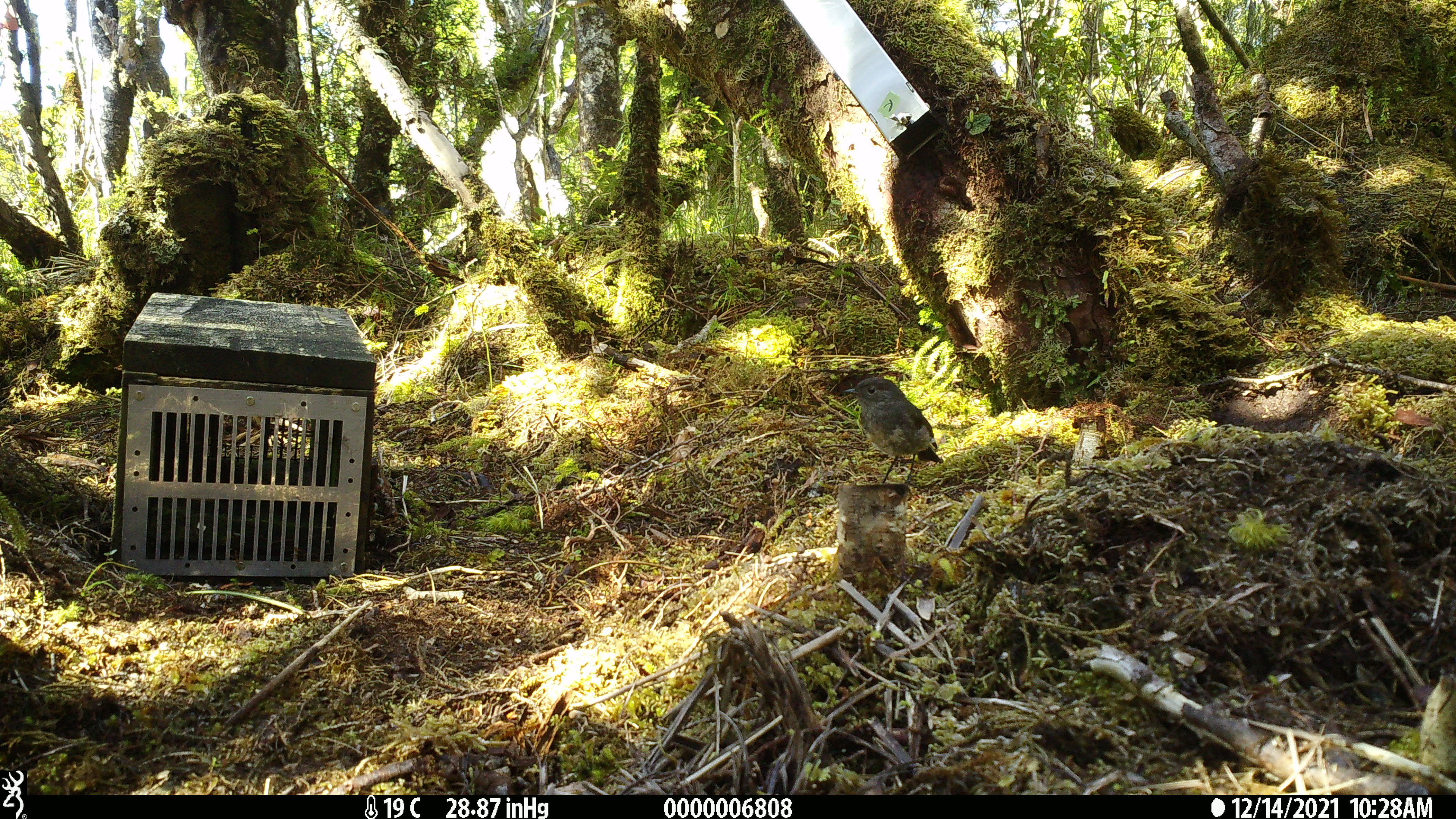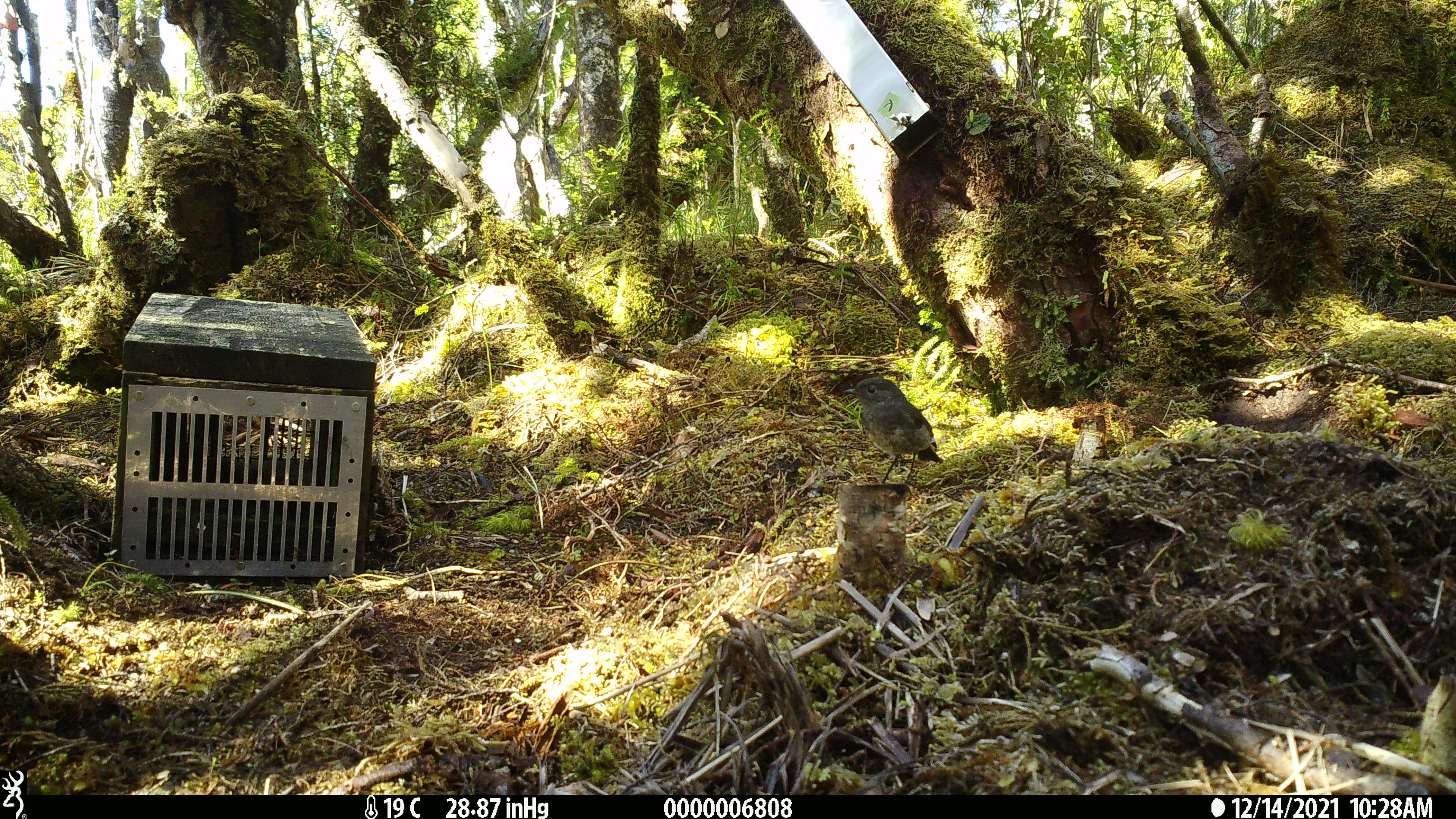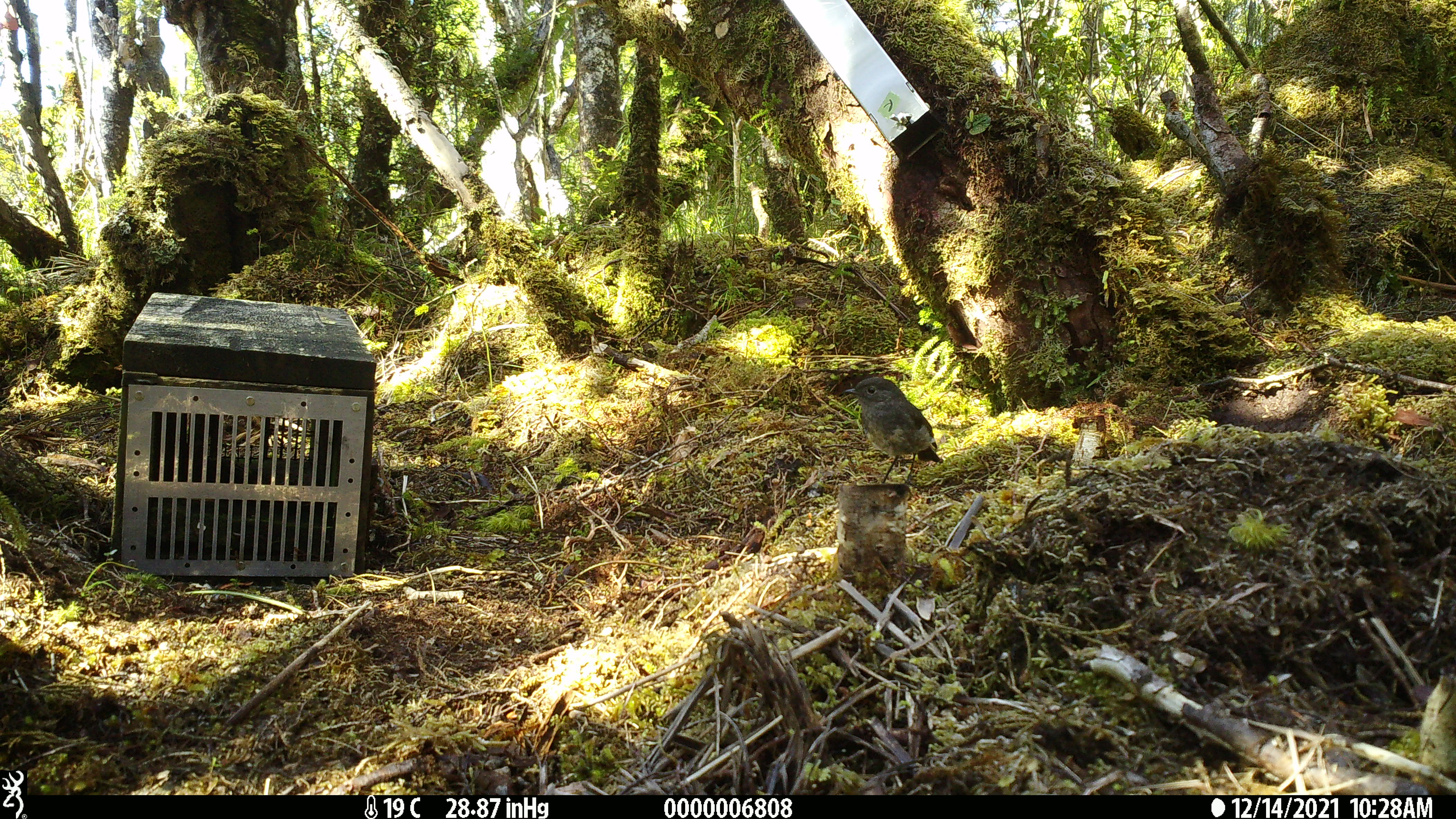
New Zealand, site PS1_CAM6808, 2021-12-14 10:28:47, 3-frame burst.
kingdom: Animalia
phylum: Chordata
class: Aves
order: Passeriformes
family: Petroicidae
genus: Petroica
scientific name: Petroica australis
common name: new zealand robin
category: robin